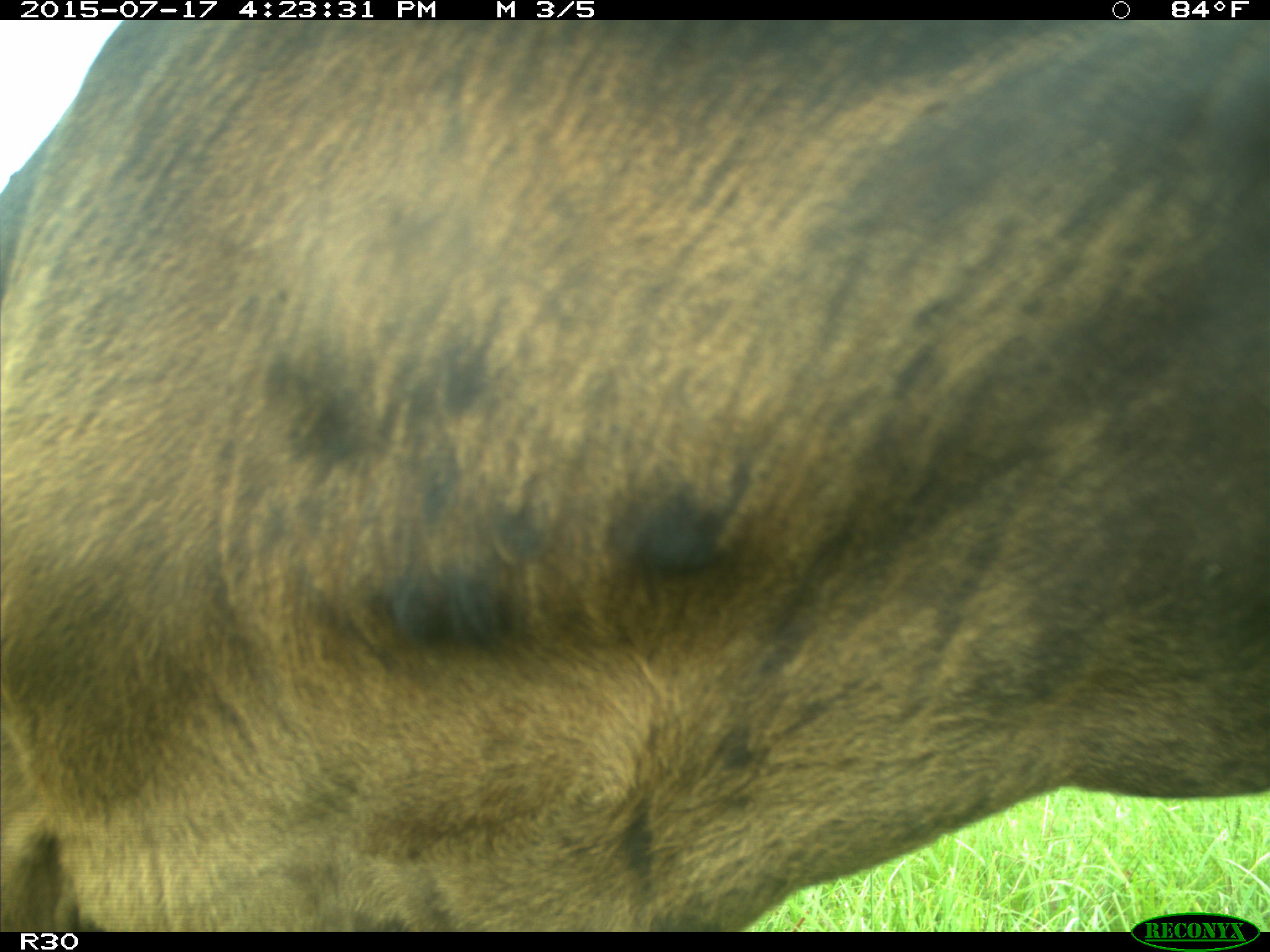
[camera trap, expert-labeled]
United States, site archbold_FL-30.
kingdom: Animalia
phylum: Chordata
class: Mammalia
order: Artiodactyla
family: Bovidae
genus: Bos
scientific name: Bos taurus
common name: domestic cow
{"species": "Bos taurus (domestic cow)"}